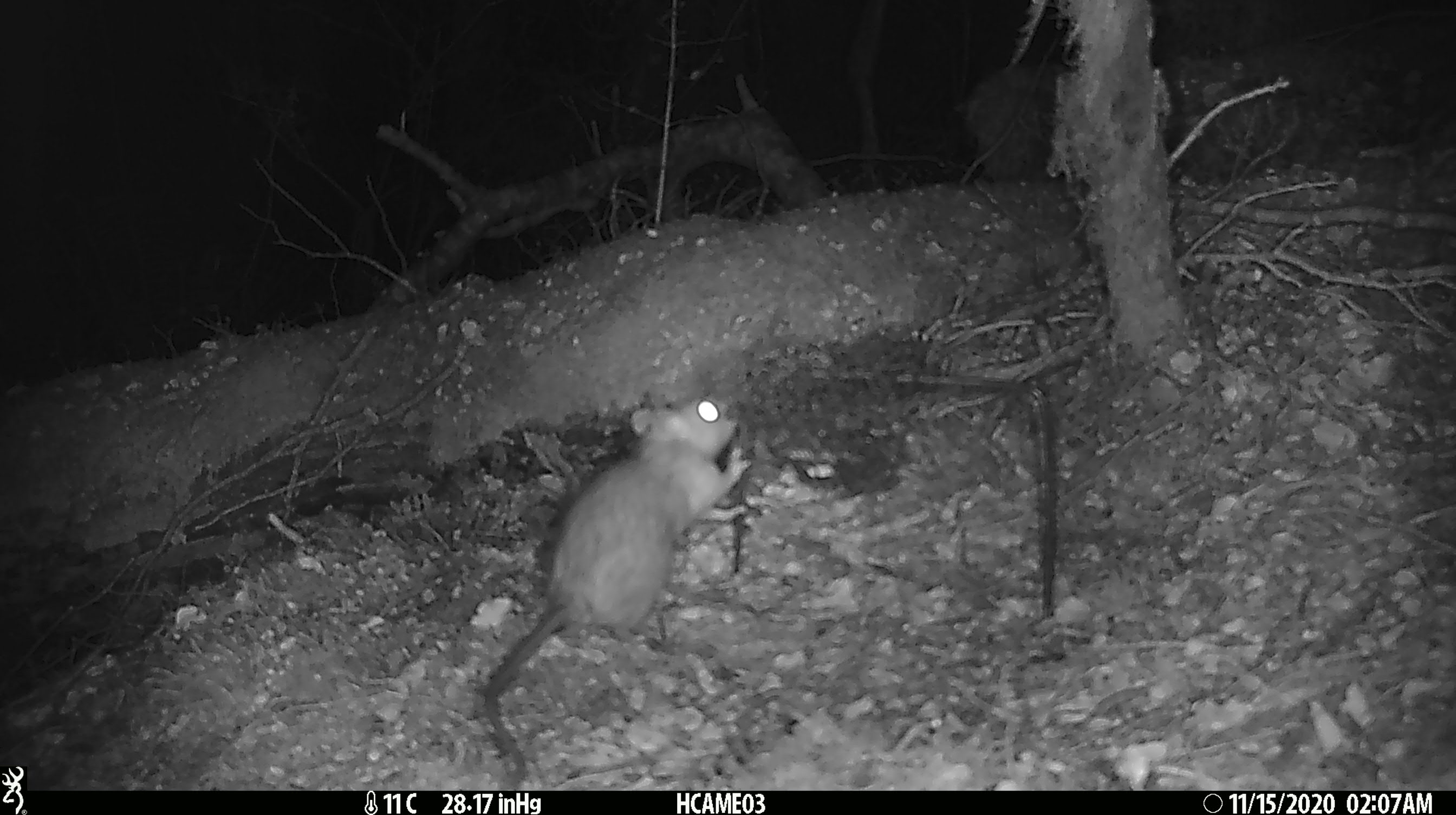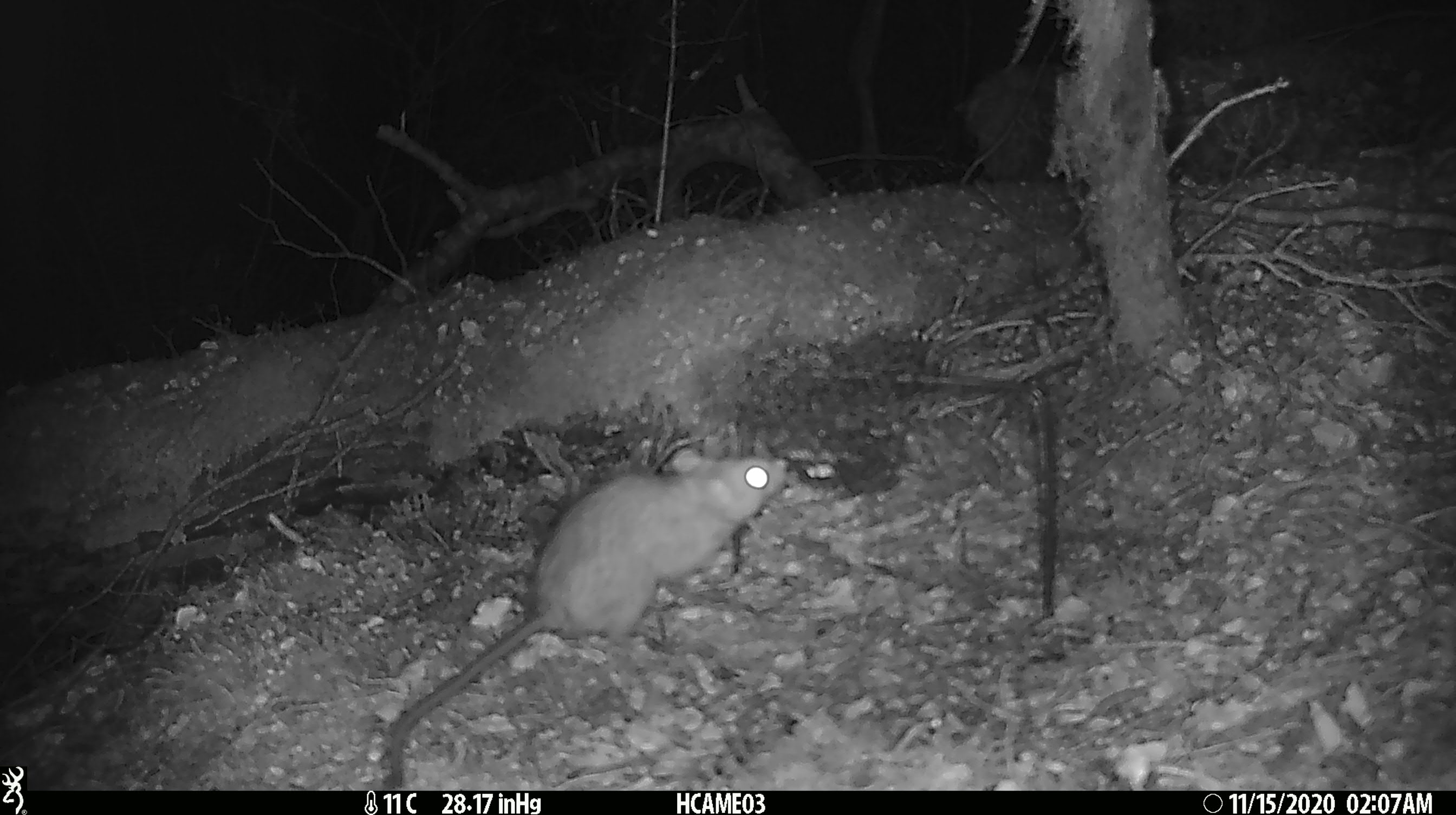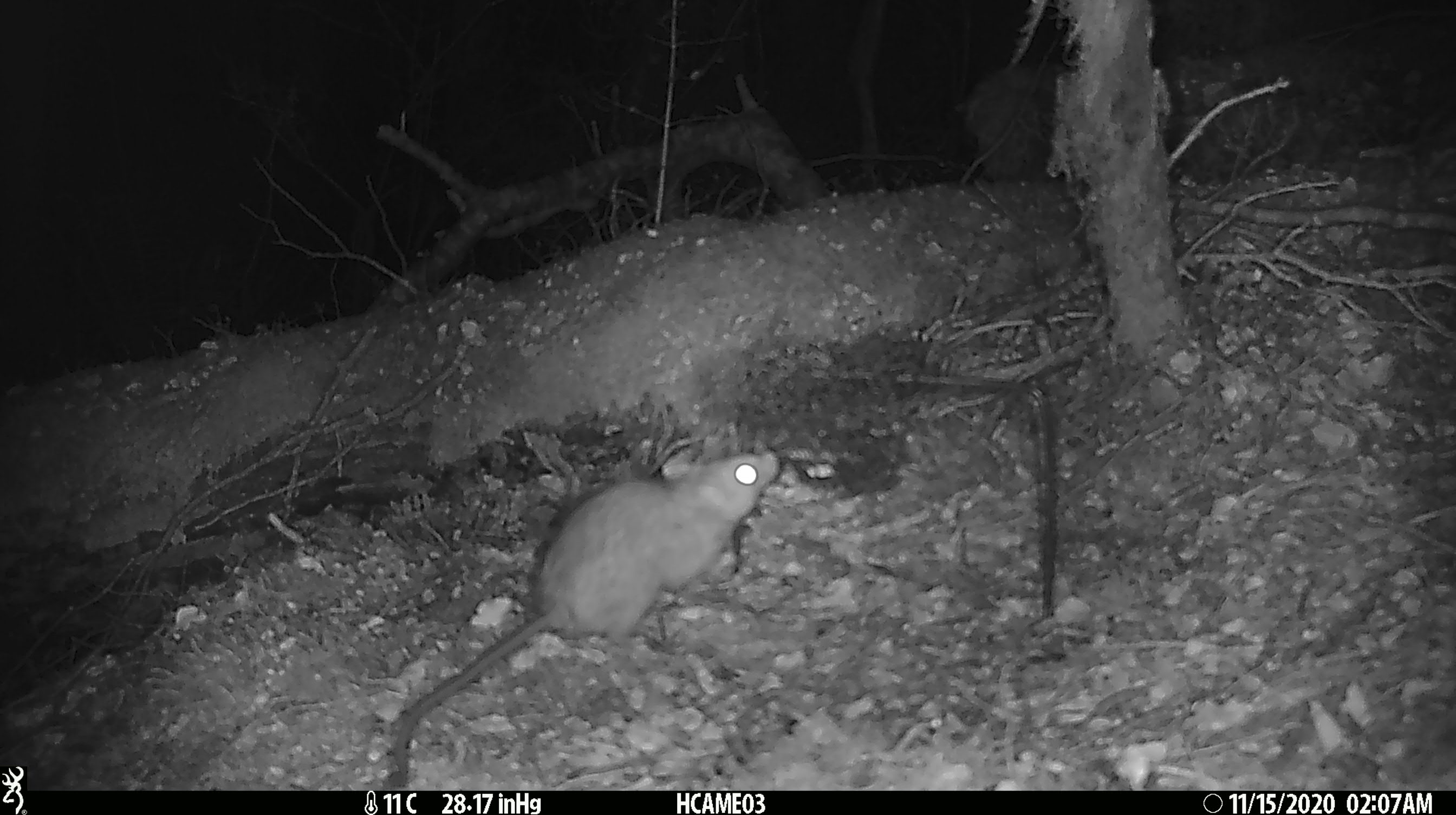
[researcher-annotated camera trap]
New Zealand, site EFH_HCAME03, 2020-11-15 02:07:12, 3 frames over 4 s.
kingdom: Animalia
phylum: Chordata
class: Mammalia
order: Rodentia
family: Muridae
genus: Rattus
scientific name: Rattus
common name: rat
Rat (Rattus).